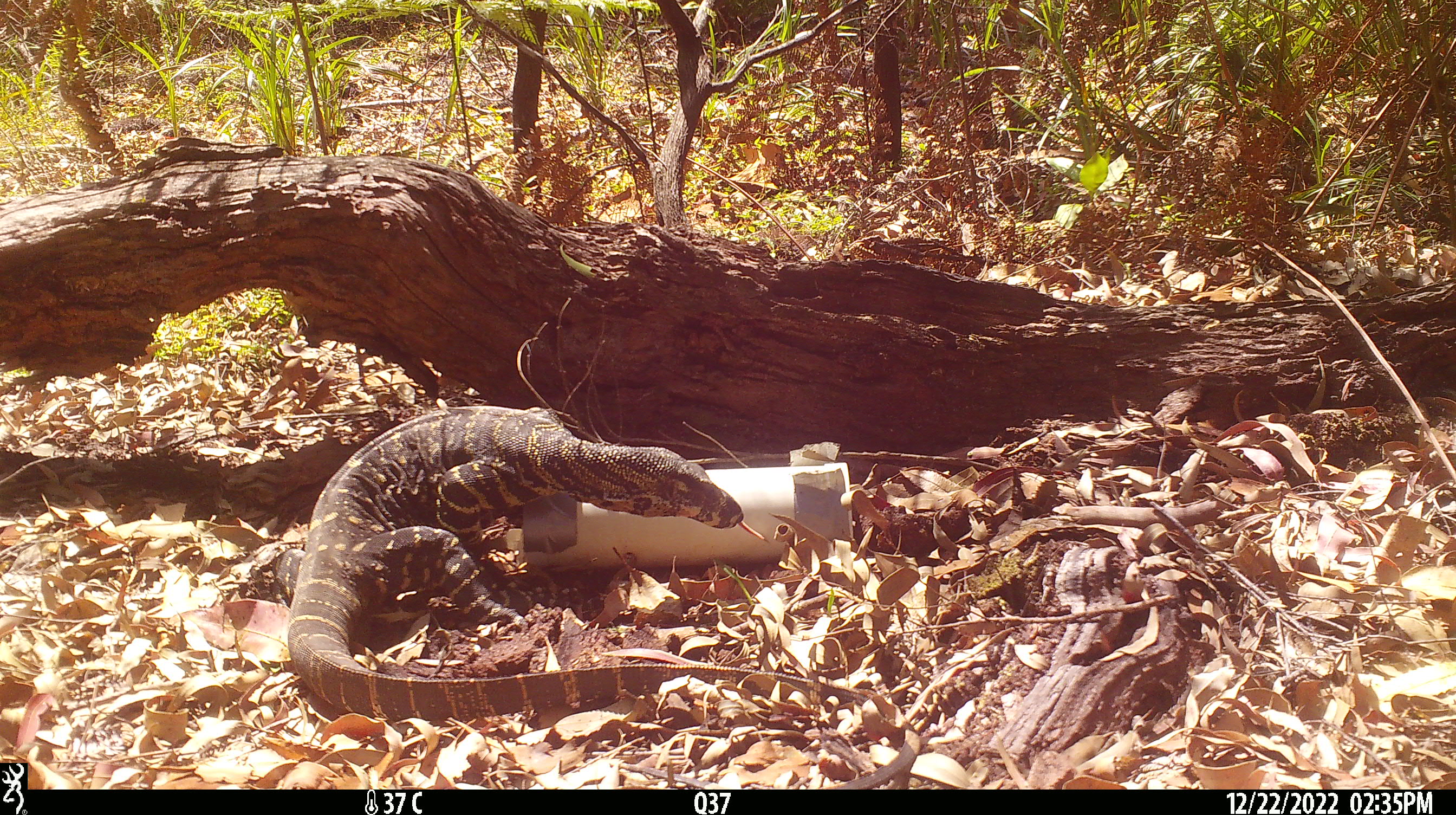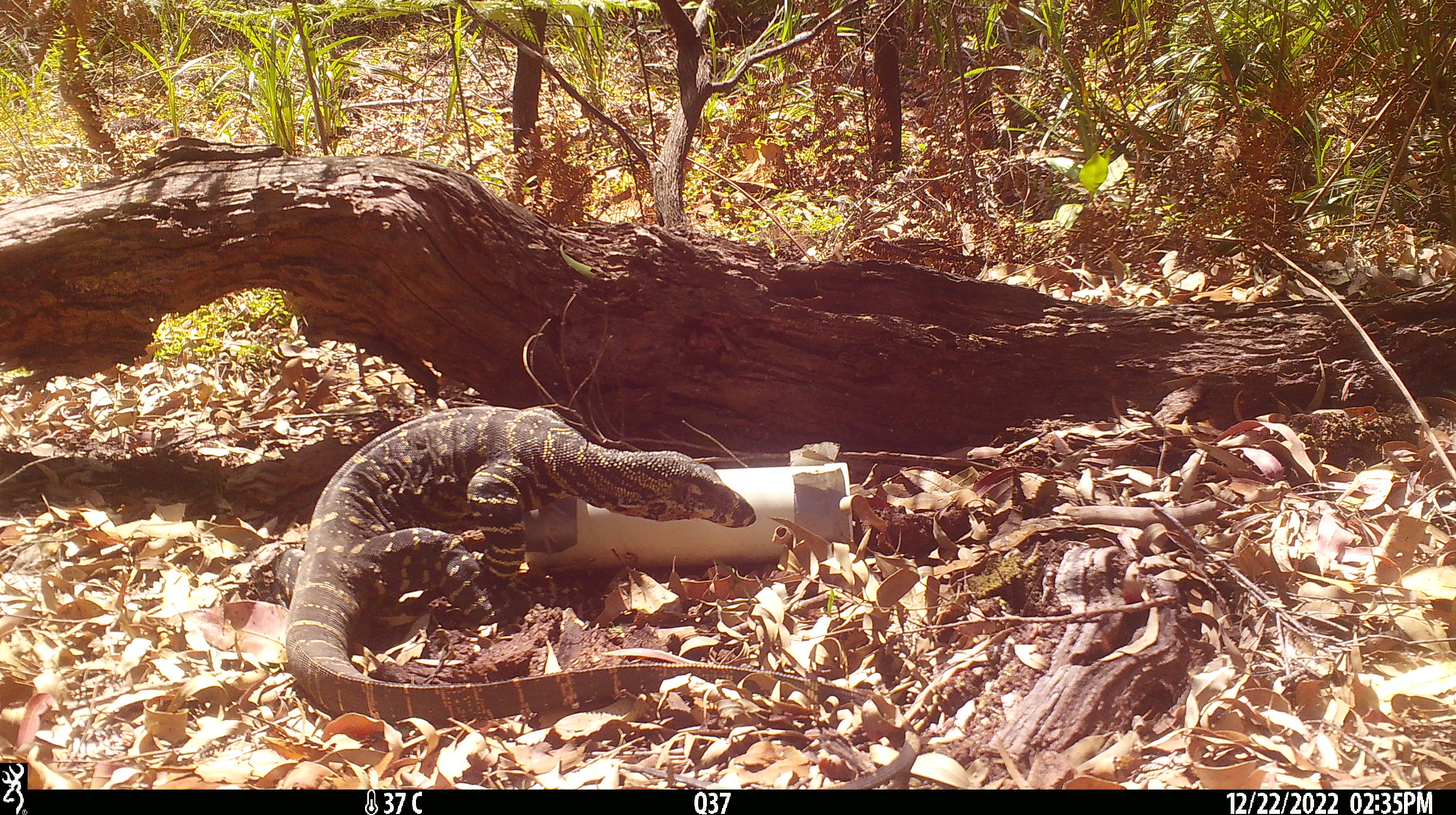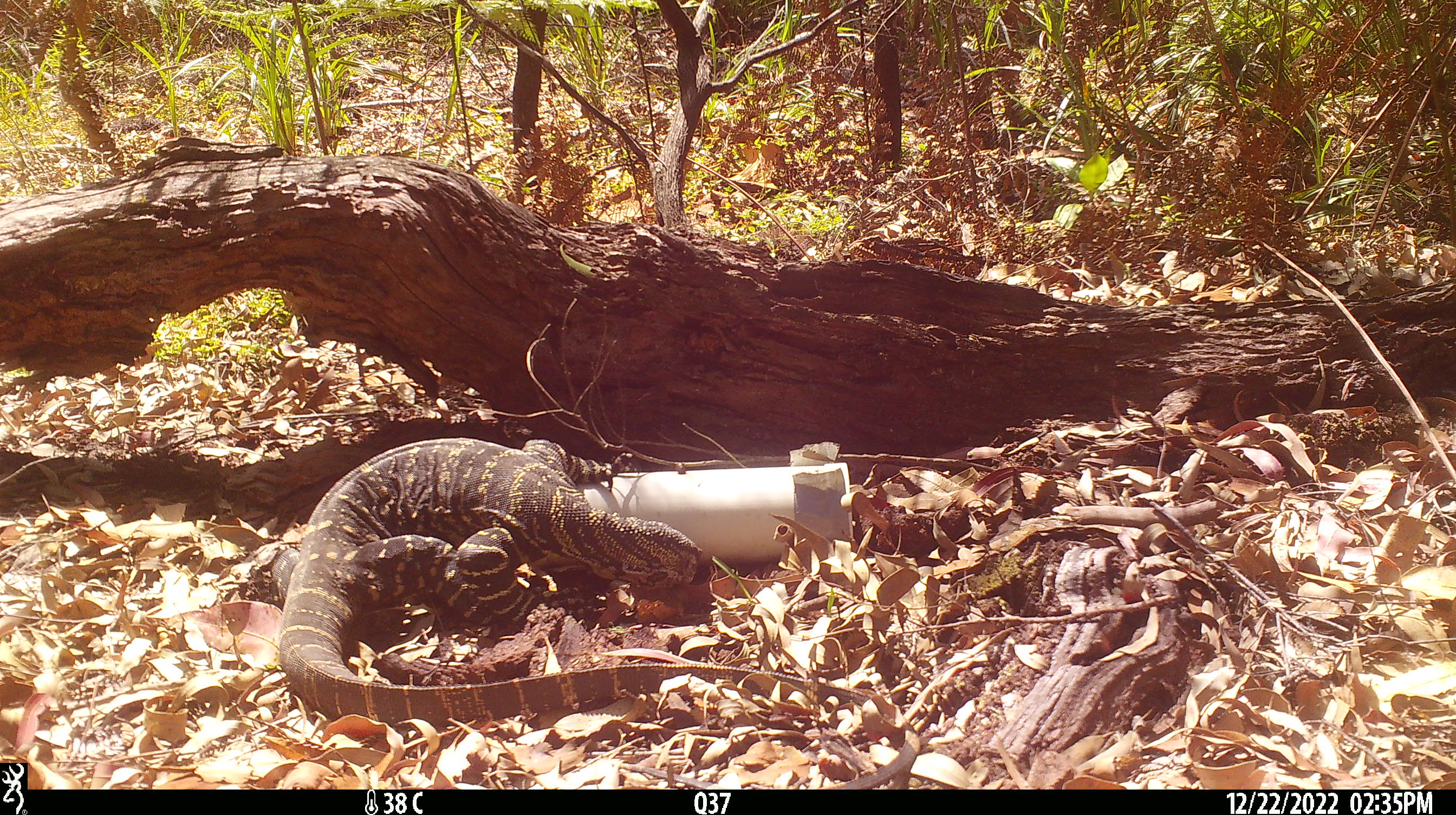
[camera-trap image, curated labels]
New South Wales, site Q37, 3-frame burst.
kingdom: Animalia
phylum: Chordata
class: Reptilia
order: Squamata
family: Varanidae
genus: Varanus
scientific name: Varanus varius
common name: lace monitor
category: goanna